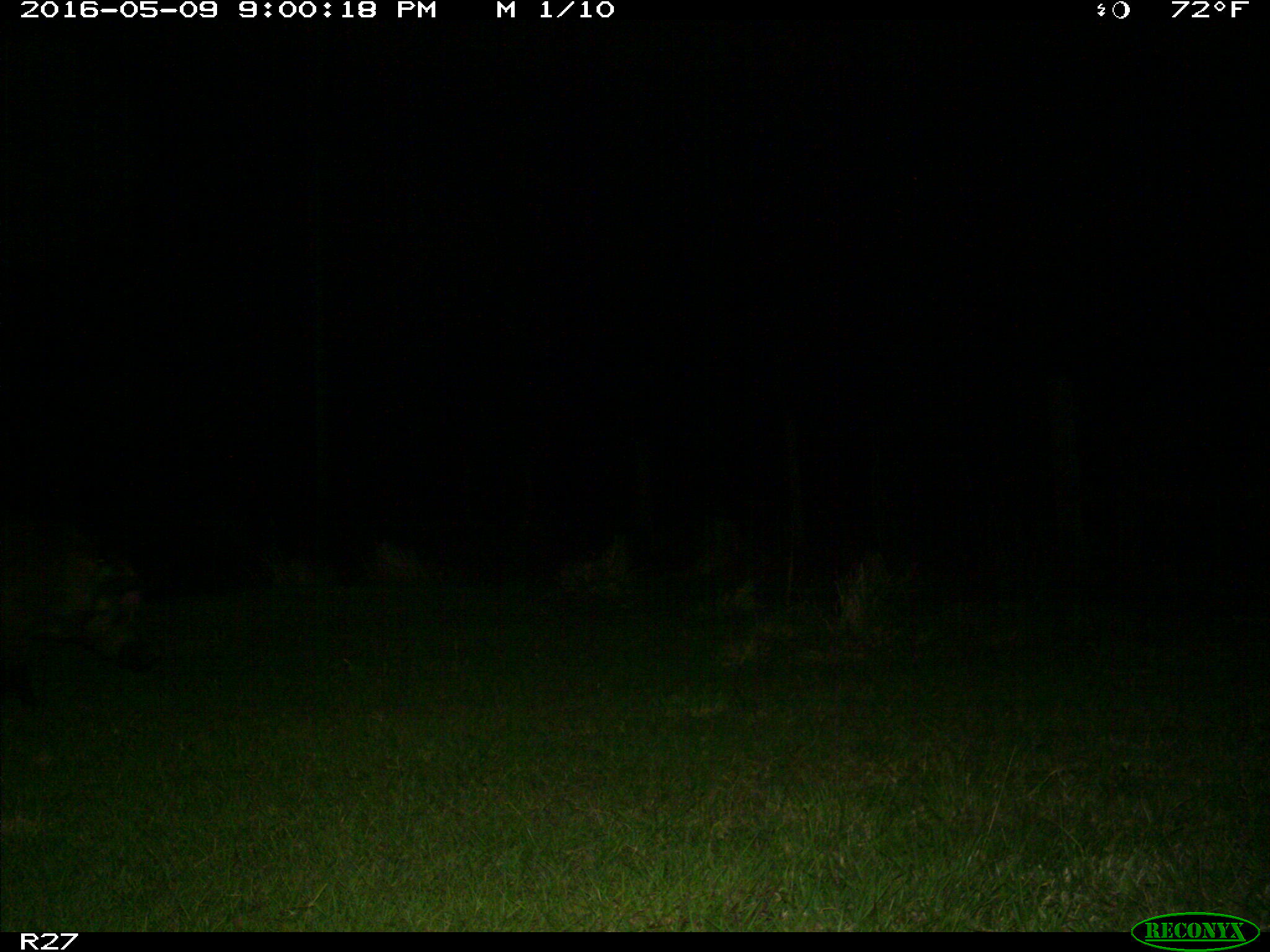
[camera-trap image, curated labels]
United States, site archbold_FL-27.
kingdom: Animalia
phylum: Chordata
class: Mammalia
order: Artiodactyla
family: Suidae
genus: Sus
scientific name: Sus scrofa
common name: wild boar